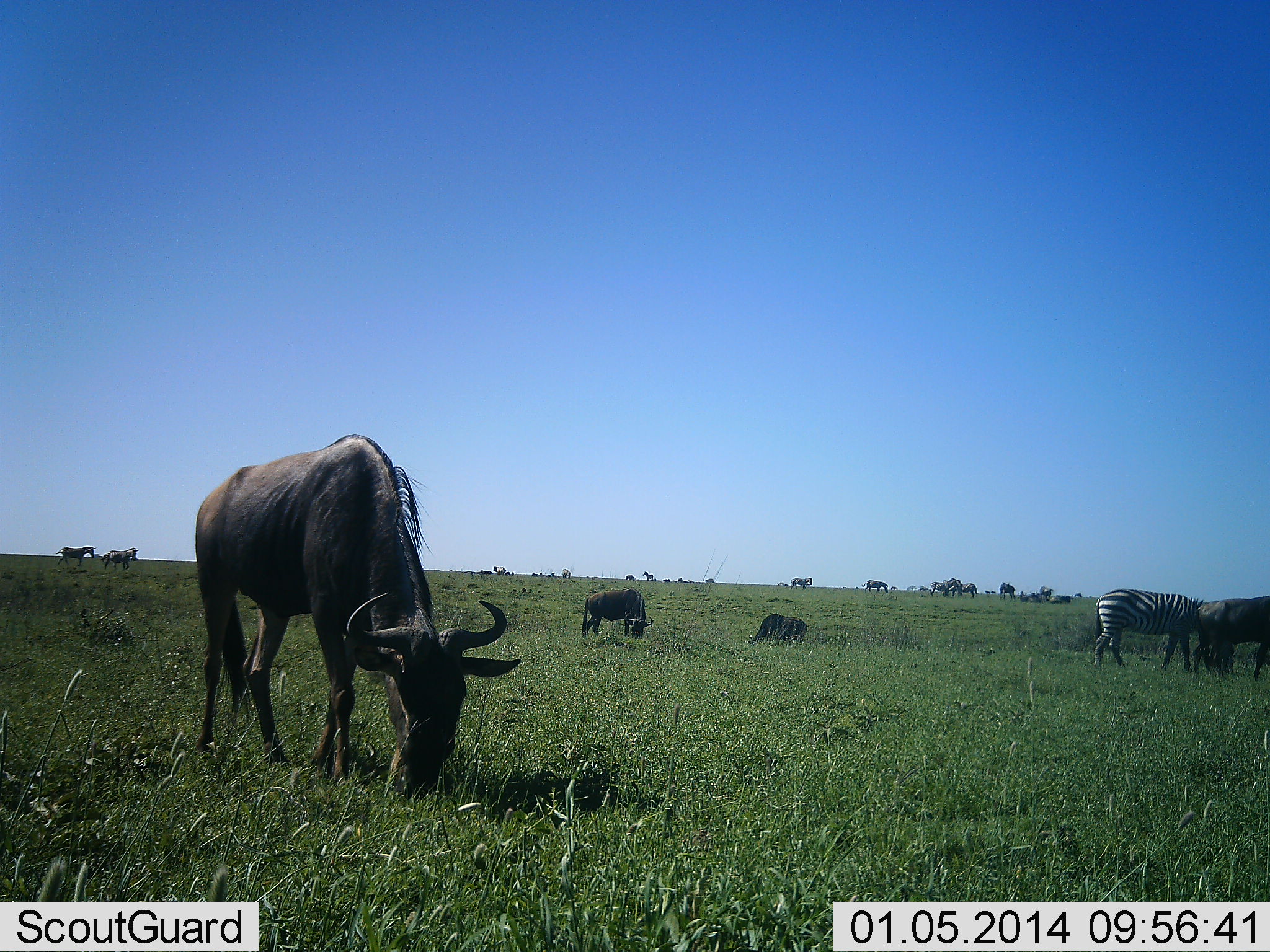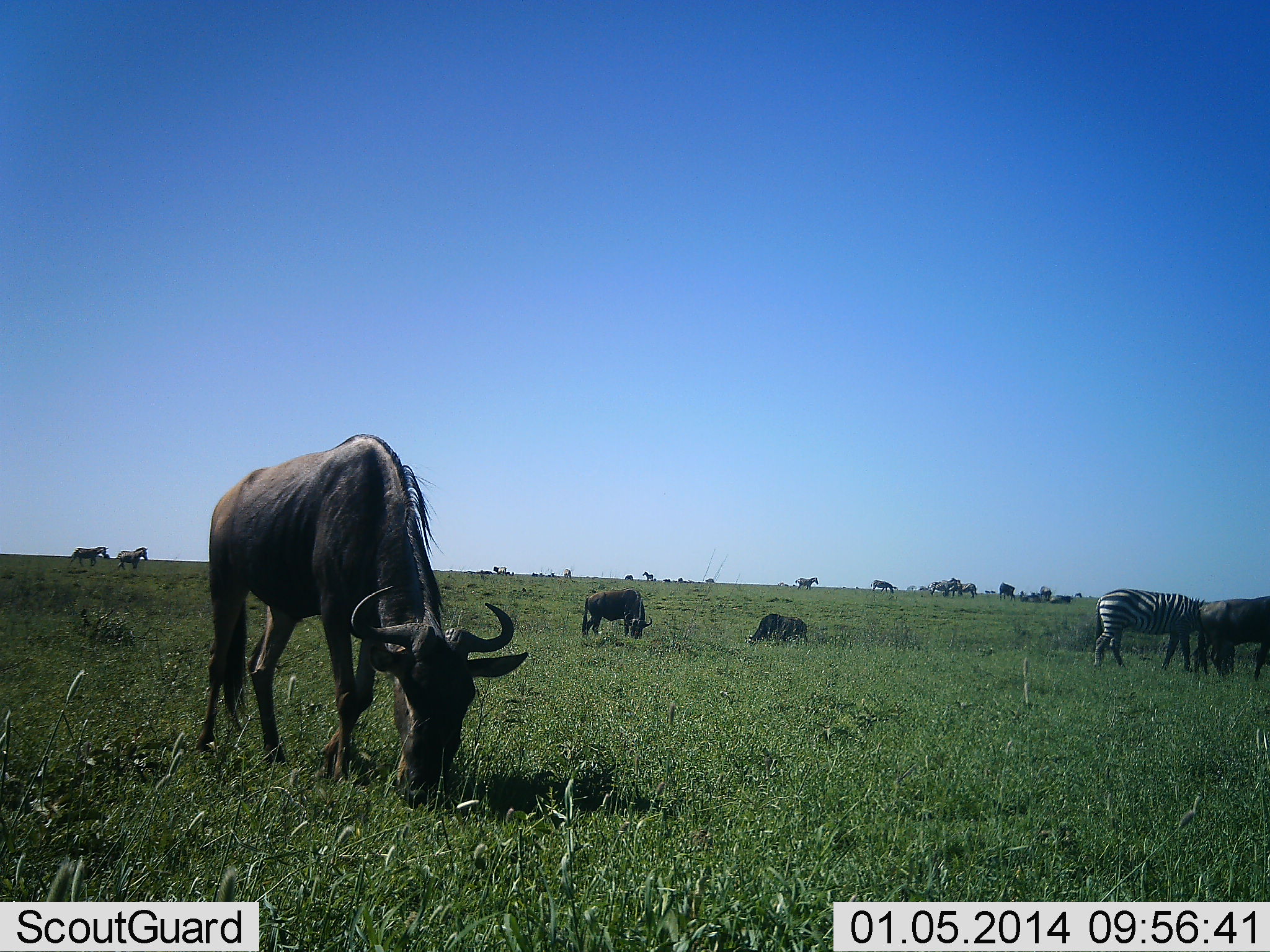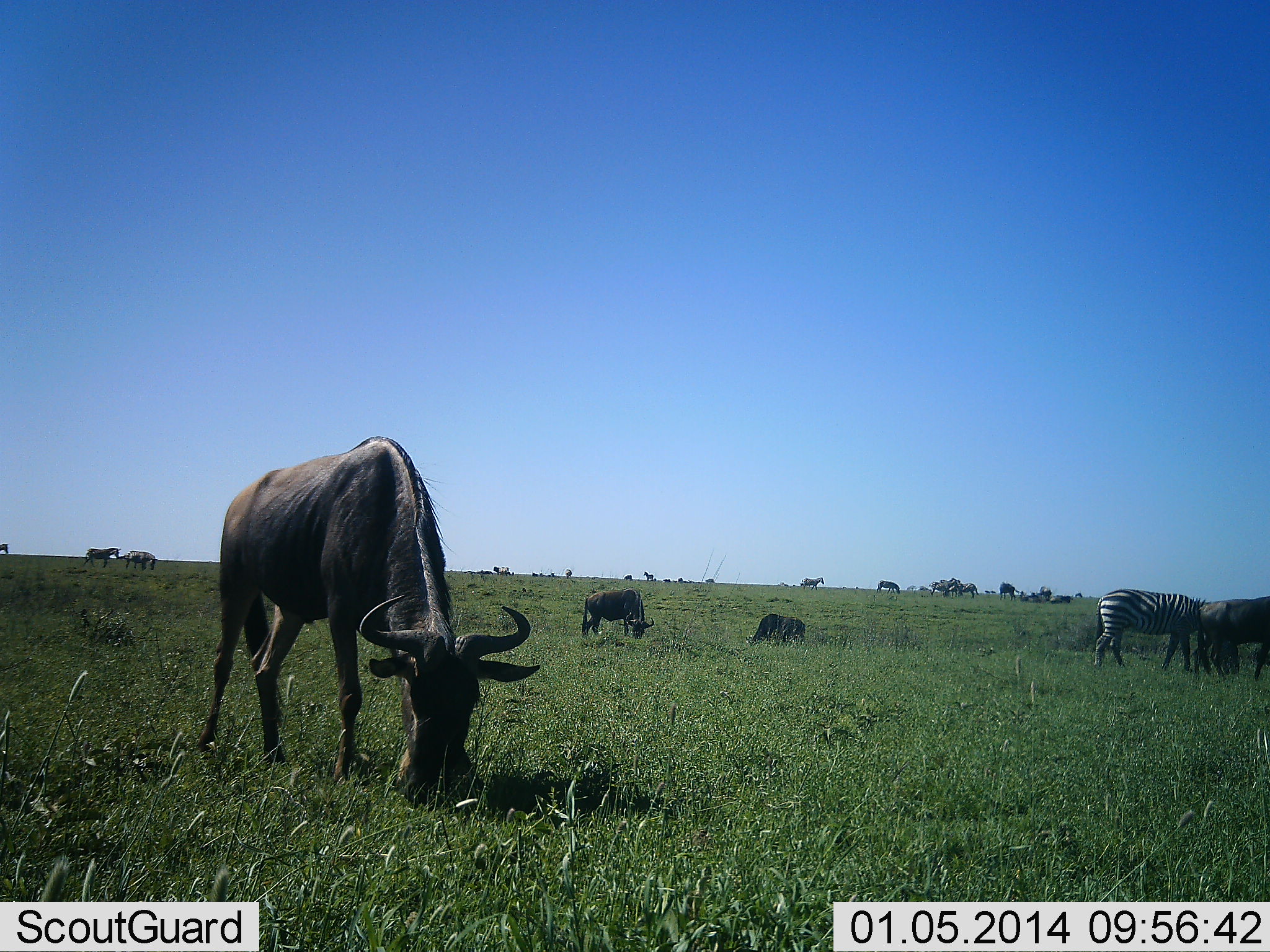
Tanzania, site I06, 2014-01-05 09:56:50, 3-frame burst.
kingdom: Animalia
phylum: Chordata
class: Mammalia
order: Artiodactyla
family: Bovidae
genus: Connochaetes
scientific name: Connochaetes taurinus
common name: blue wildebeest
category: wildebeest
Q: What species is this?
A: Wildebeest (blue wildebeest) (Connochaetes taurinus).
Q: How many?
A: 10.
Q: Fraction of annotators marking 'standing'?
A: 20%.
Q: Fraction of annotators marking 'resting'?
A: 0%.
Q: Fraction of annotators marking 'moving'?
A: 10%.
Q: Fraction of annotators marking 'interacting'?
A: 0%.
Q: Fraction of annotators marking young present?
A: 0%.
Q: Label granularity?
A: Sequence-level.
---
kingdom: Animalia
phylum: Chordata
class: Mammalia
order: Perissodactyla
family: Equidae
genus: Equus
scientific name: Equus quagga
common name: plains zebra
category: zebra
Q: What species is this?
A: Zebra (plains zebra) (Equus quagga).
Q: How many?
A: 5.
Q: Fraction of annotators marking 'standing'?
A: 40%.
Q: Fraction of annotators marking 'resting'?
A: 0%.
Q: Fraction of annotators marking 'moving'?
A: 30%.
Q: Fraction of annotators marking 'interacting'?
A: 0%.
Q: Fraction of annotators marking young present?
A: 0%.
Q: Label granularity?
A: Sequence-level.